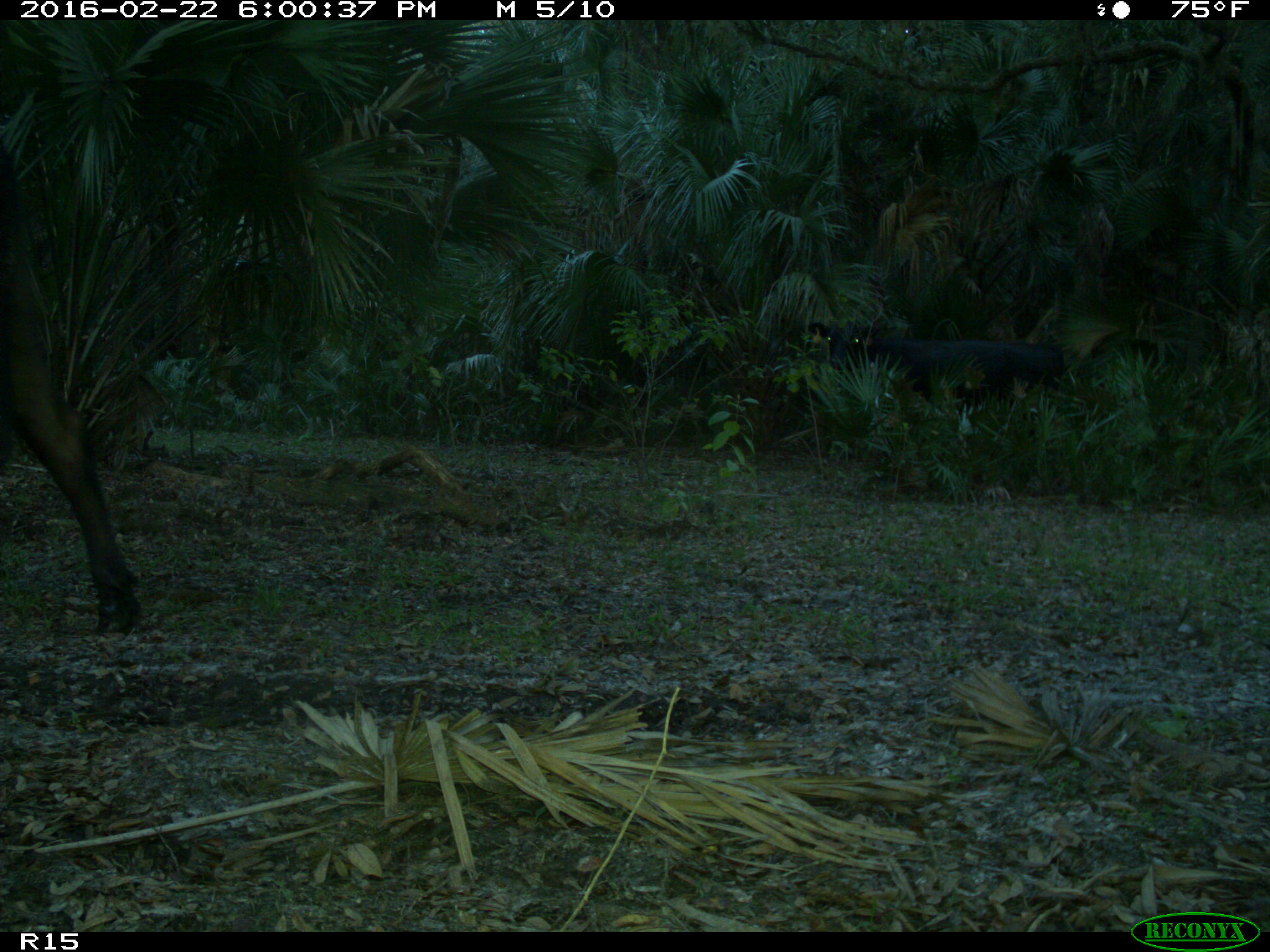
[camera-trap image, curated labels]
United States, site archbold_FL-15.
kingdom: Animalia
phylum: Chordata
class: Mammalia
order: Artiodactyla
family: Bovidae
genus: Bos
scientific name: Bos taurus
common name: domestic cow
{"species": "Bos taurus (domestic cow)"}